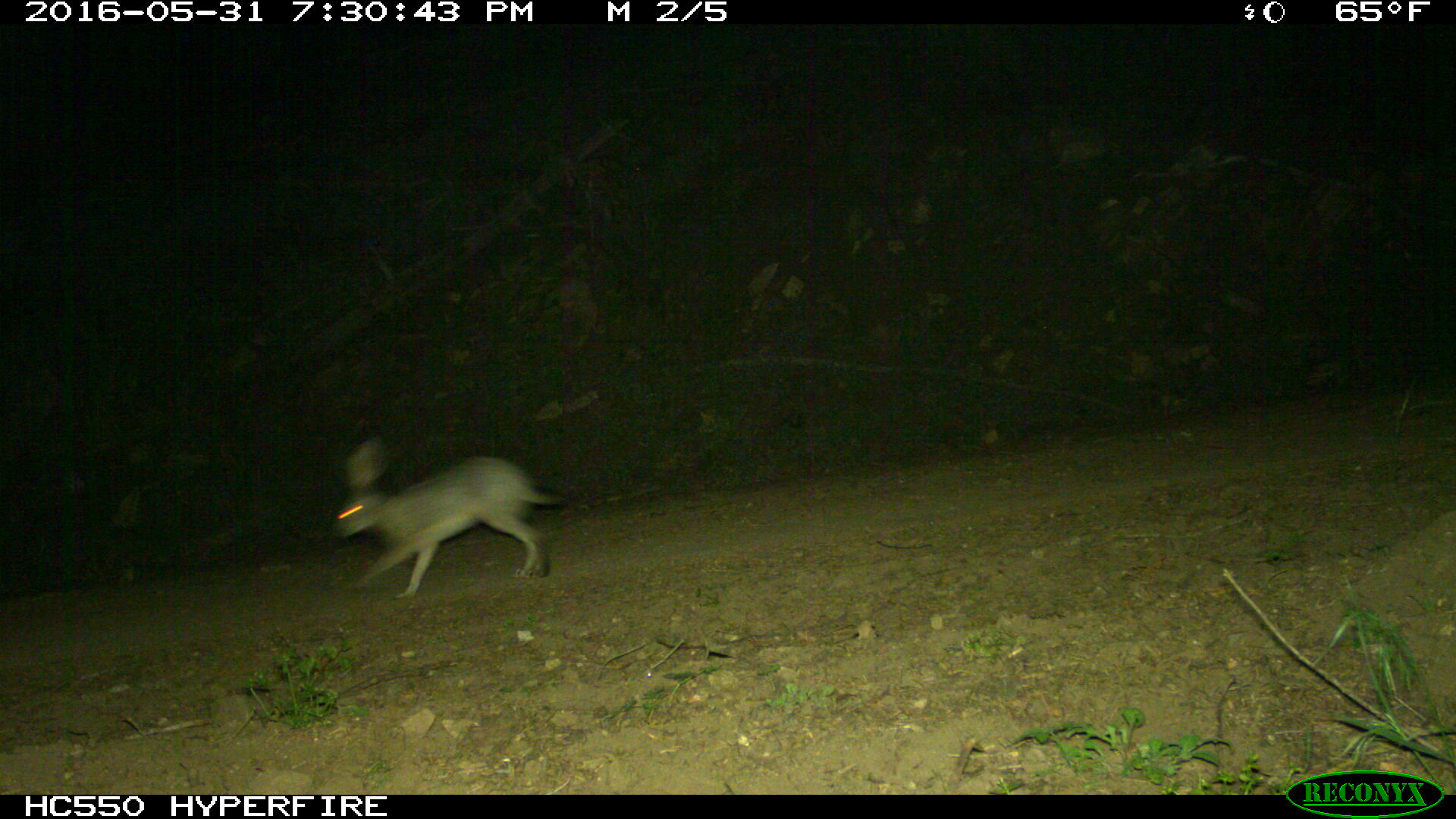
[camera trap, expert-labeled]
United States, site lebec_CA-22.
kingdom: Animalia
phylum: Chordata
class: Mammalia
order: Lagomorpha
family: Leporidae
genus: Lepus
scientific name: Lepus californicus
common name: black-tailed jackrabbit